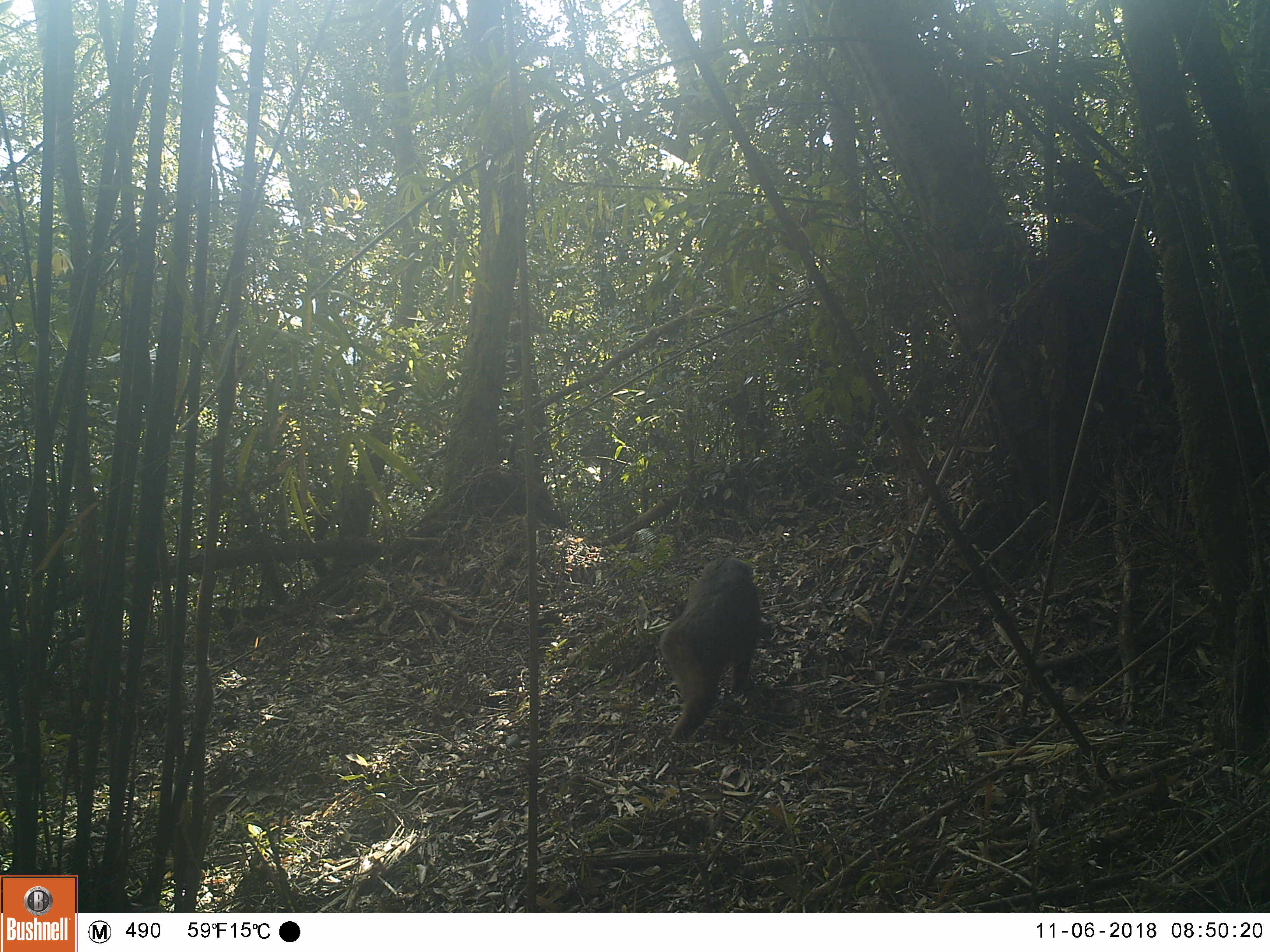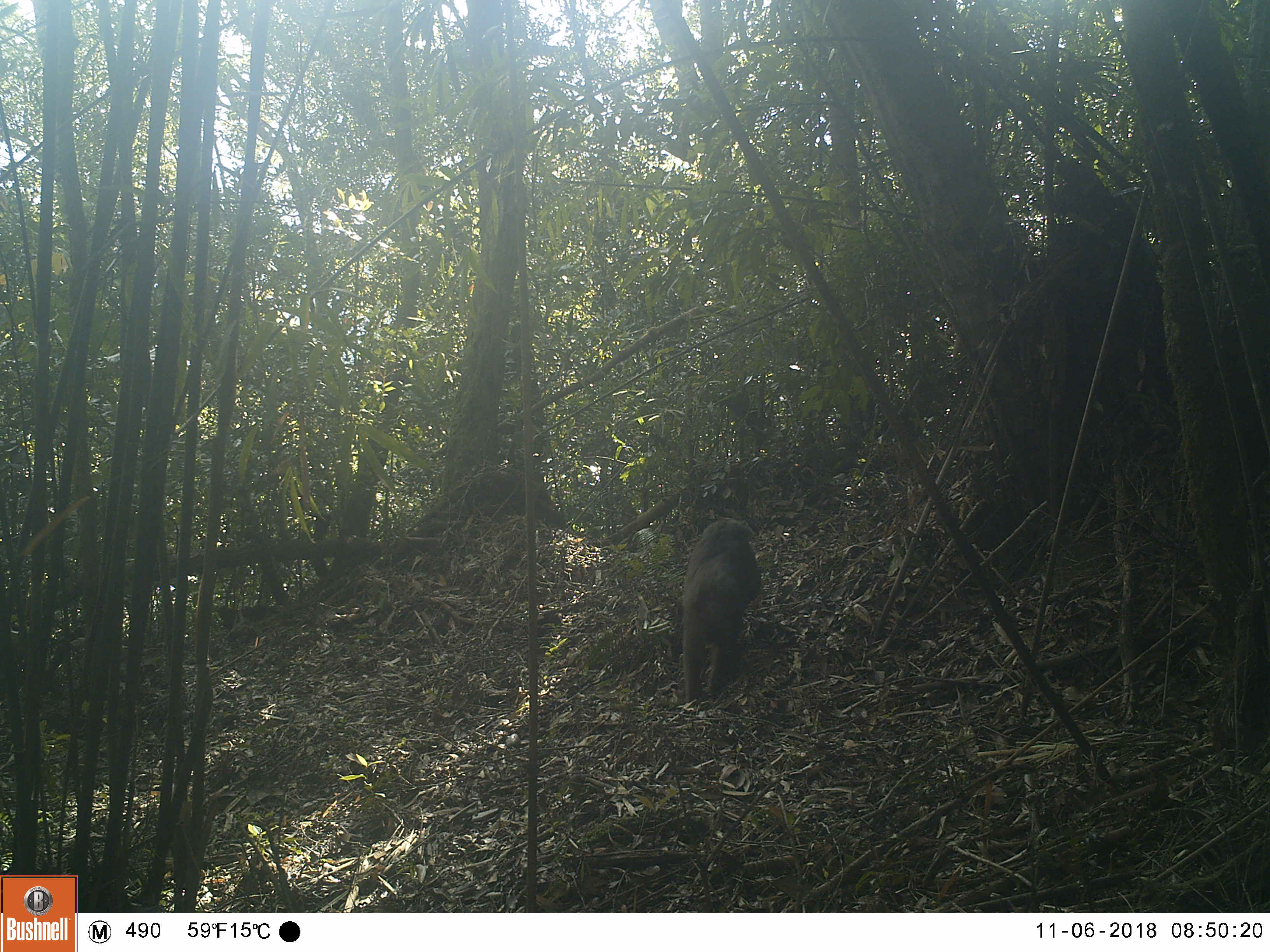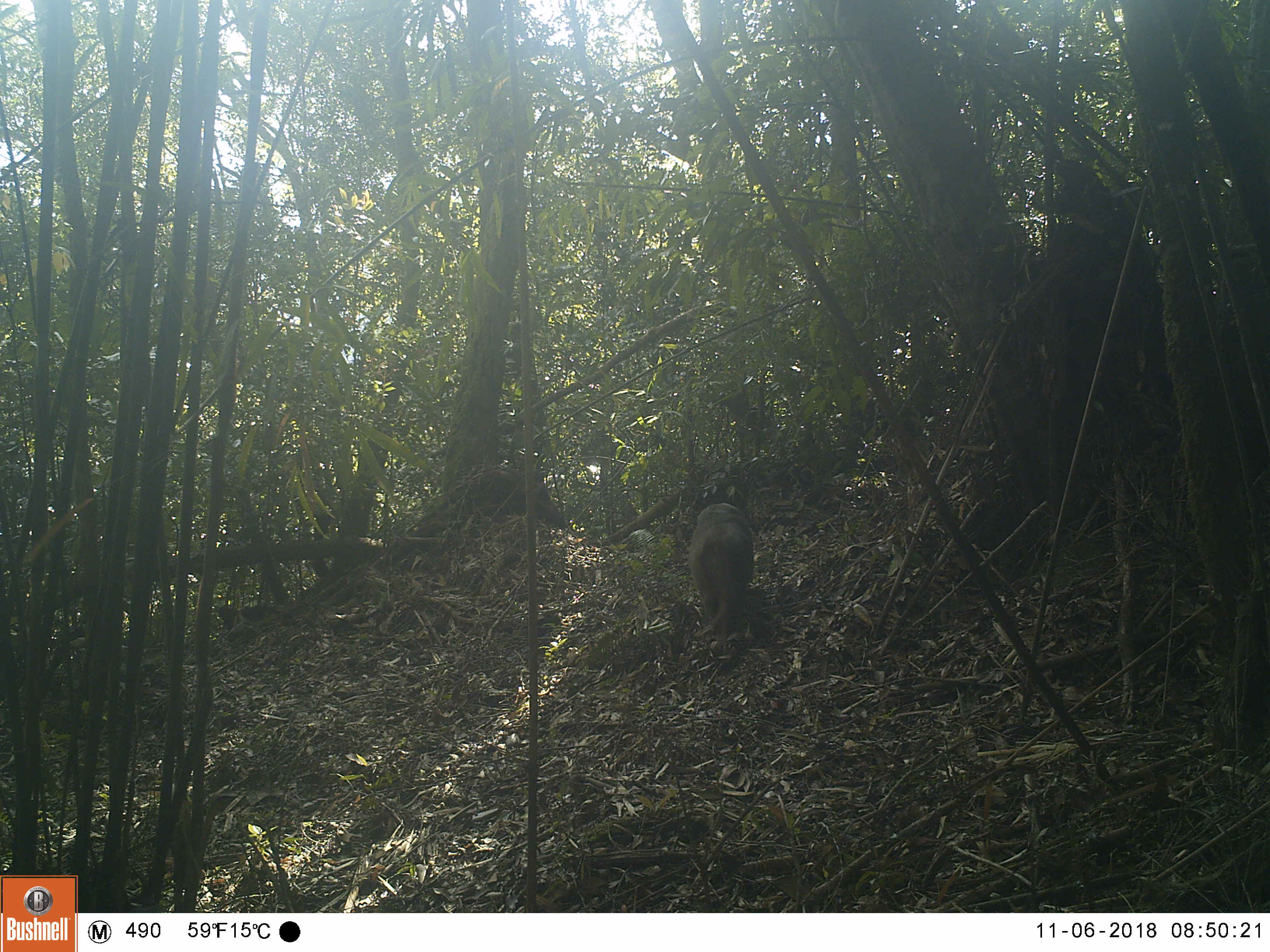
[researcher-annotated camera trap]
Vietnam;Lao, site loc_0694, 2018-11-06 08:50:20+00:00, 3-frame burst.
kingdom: Animalia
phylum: Chordata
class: Mammalia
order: Primates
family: Cercopithecidae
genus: Macaca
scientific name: Macaca arctoides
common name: stump-tailed macaque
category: stump tailed macaque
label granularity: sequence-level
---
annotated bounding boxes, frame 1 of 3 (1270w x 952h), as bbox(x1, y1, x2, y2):
stump tailed macaque: bbox(658, 555, 761, 743)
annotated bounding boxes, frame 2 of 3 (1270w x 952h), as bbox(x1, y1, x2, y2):
stump tailed macaque: bbox(681, 516, 762, 705)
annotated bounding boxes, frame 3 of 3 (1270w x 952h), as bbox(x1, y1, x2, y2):
stump tailed macaque: bbox(686, 502, 754, 651)